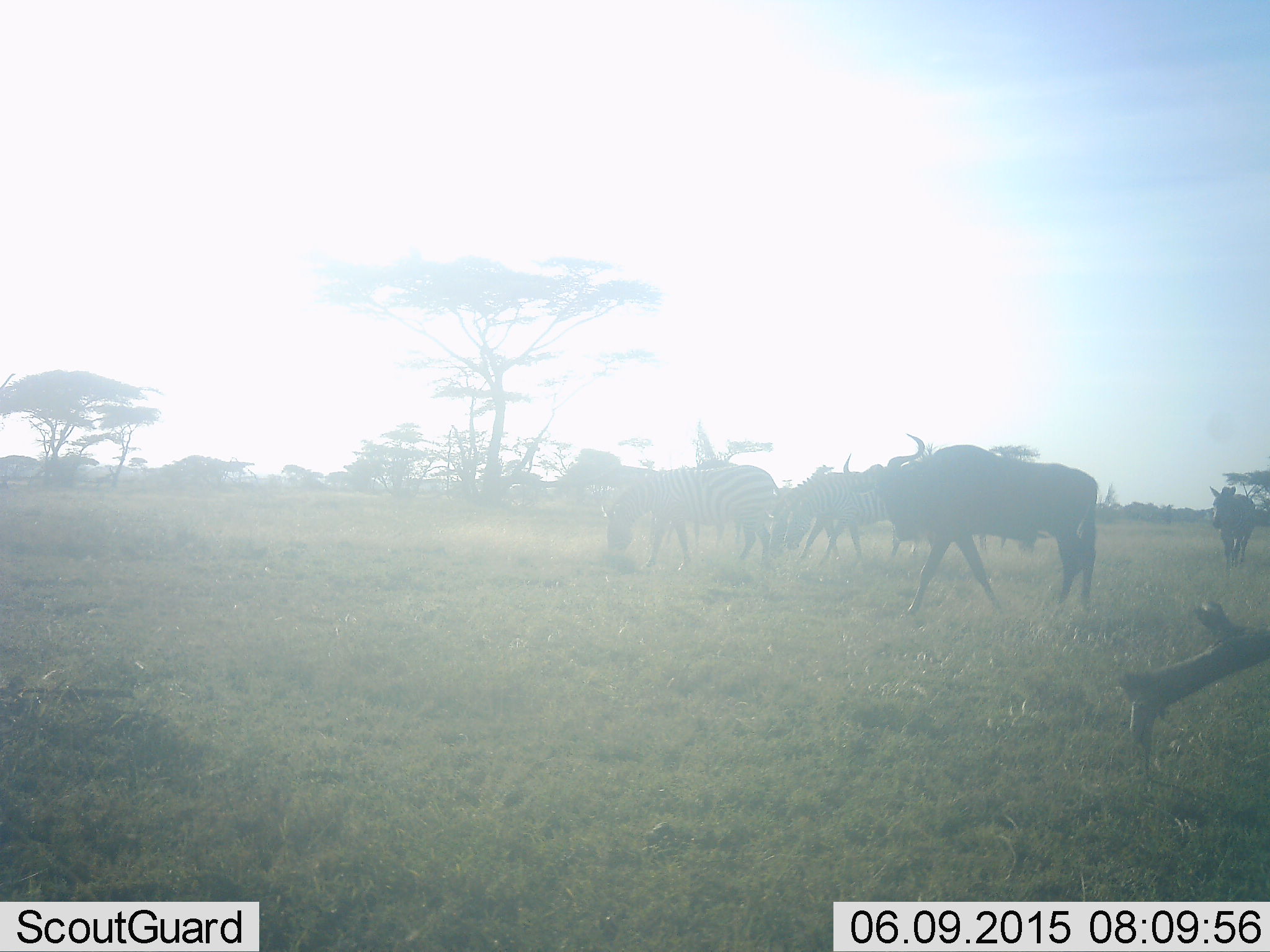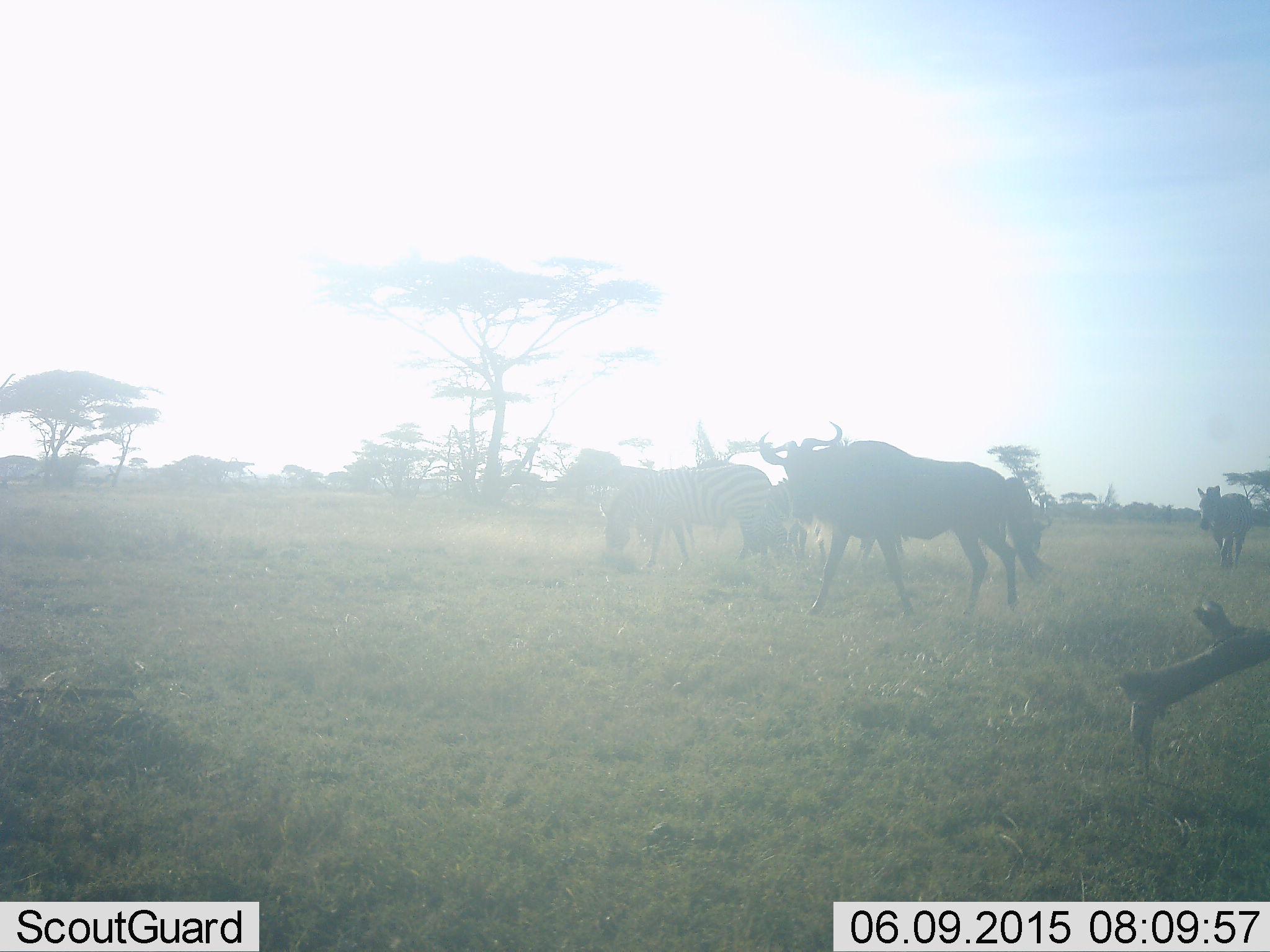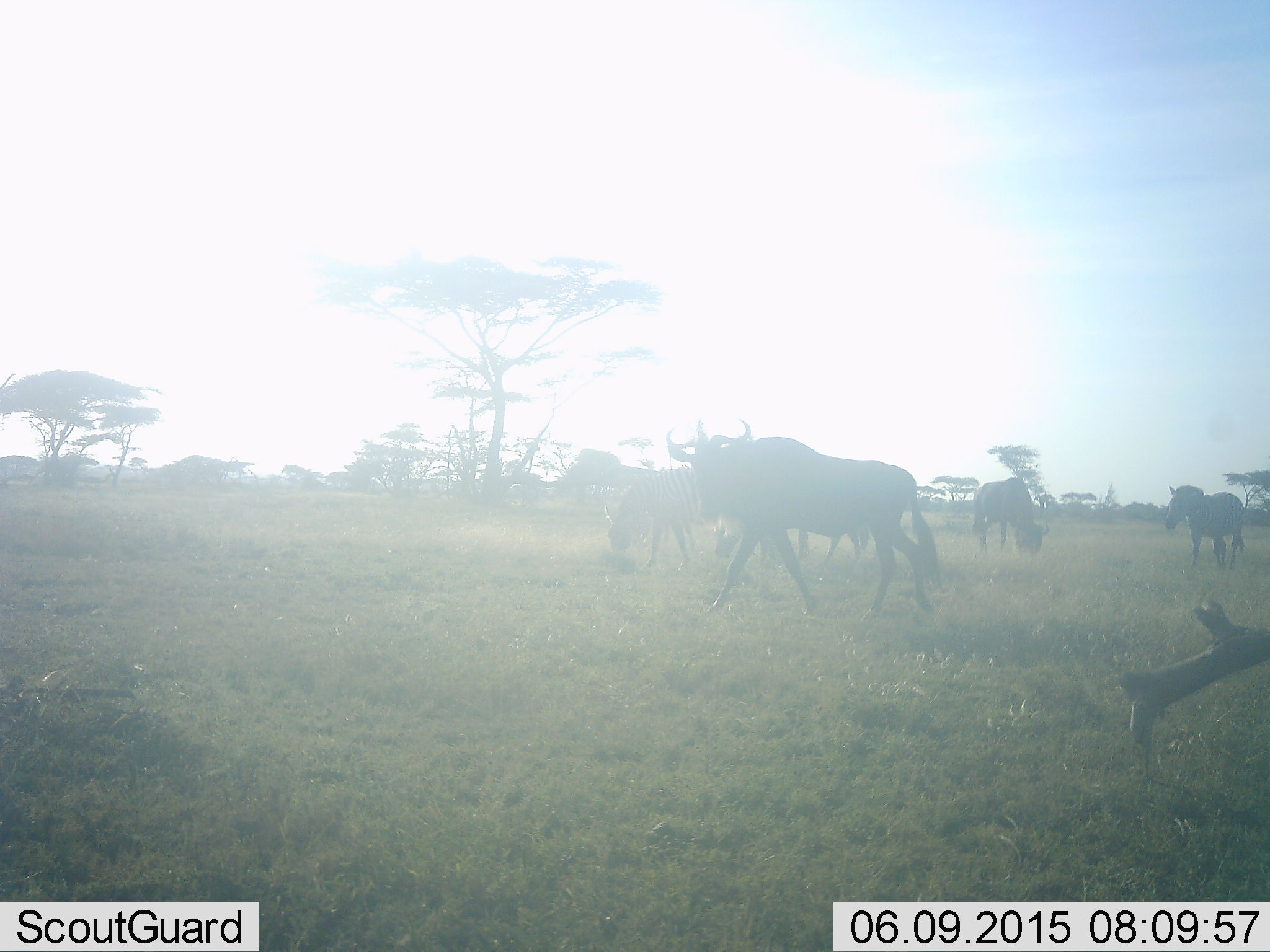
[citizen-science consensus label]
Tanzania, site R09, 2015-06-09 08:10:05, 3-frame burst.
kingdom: Animalia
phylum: Chordata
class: Mammalia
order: Artiodactyla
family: Bovidae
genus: Connochaetes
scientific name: Connochaetes taurinus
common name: blue wildebeest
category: wildebeest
Wildebeest (blue wildebeest) (Connochaetes taurinus), count 3. Behavior (volunteer vote fractions): standing 43%, resting 7%, moving 79%, interacting 0%. Young present (vote fraction): 0%. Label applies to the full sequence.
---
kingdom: Animalia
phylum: Chordata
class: Mammalia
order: Perissodactyla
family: Equidae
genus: Equus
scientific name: Equus quagga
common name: plains zebra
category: zebra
Zebra (plains zebra) (Equus quagga), count 3. Behavior (volunteer vote fractions): standing 64%, resting 0%, moving 45%, interacting 9%. Young present (vote fraction): 0%. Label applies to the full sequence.